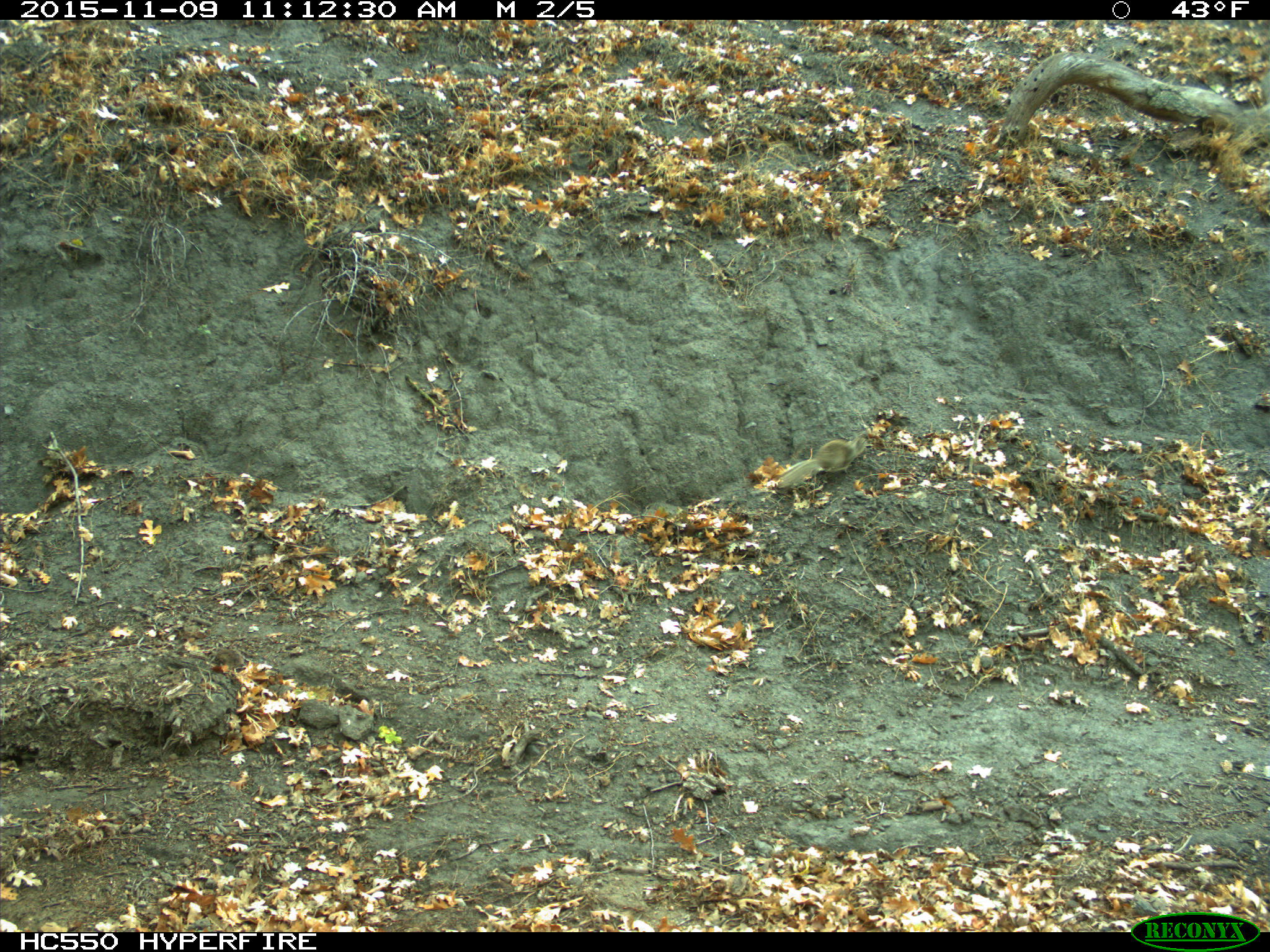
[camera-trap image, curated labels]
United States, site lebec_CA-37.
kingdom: Animalia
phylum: Chordata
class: Mammalia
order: Rodentia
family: Sciuridae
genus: Otospermophilus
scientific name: Otospermophilus beecheyi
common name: california ground squirrel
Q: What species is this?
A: Otospermophilus beecheyi (california ground squirrel).